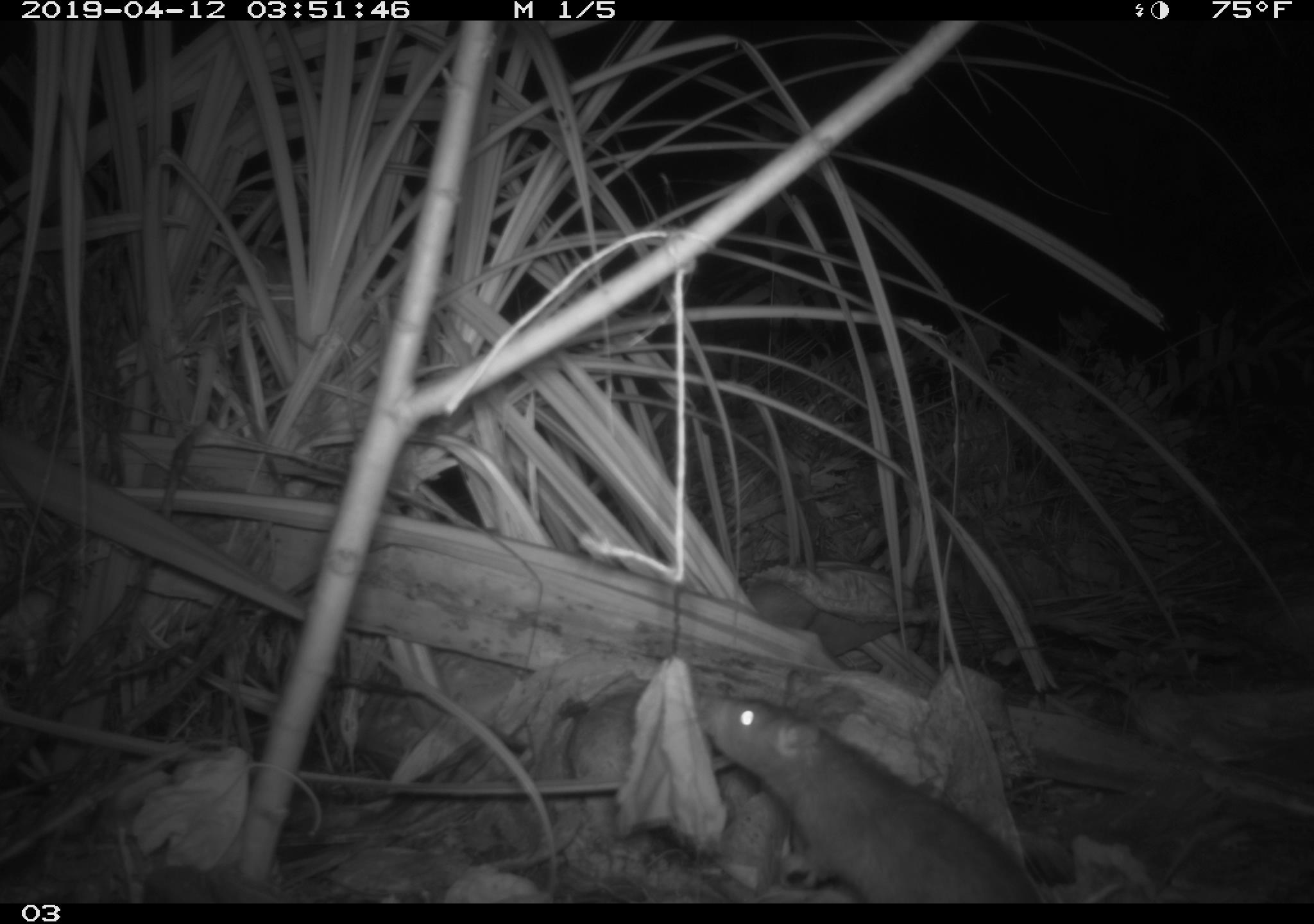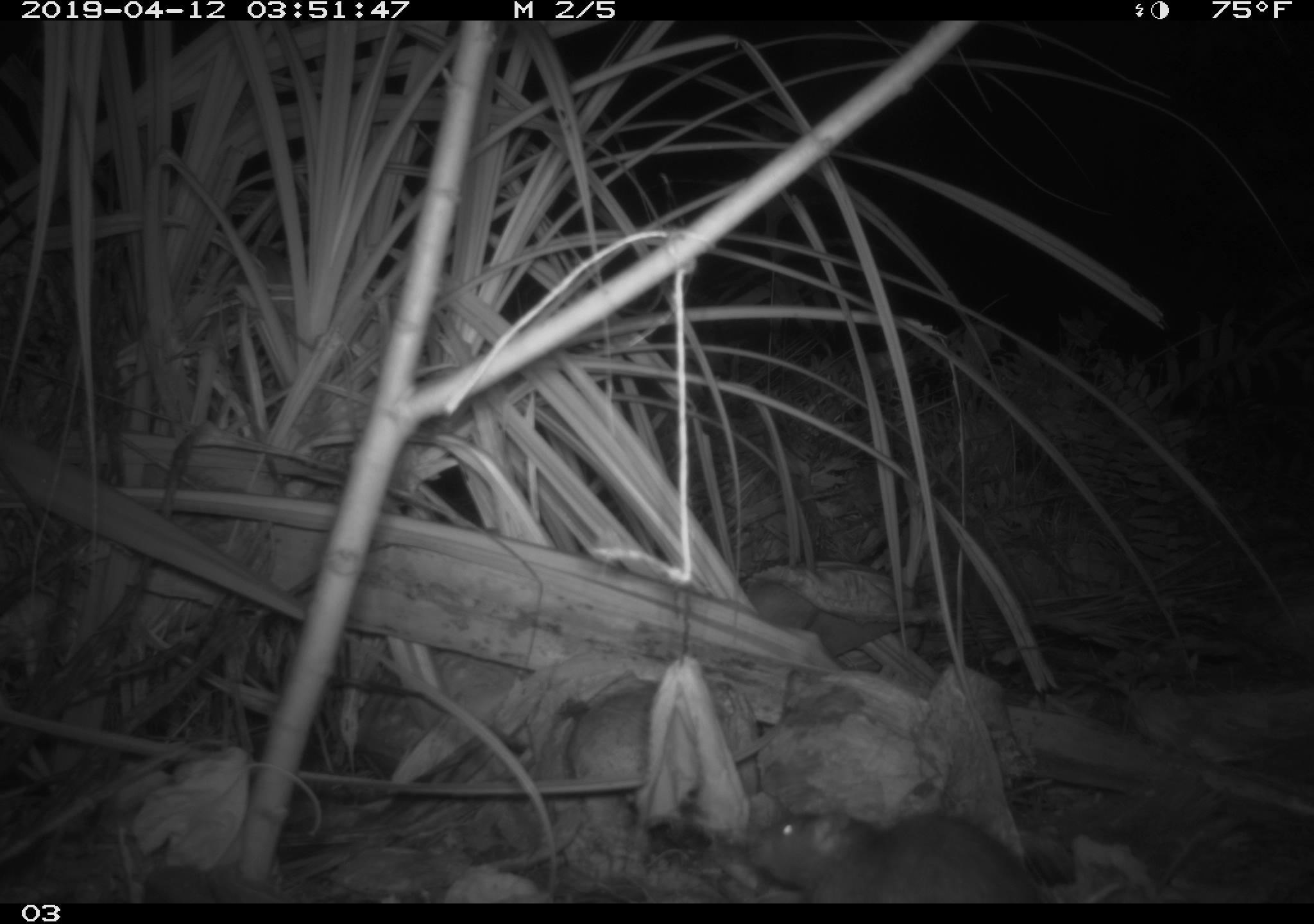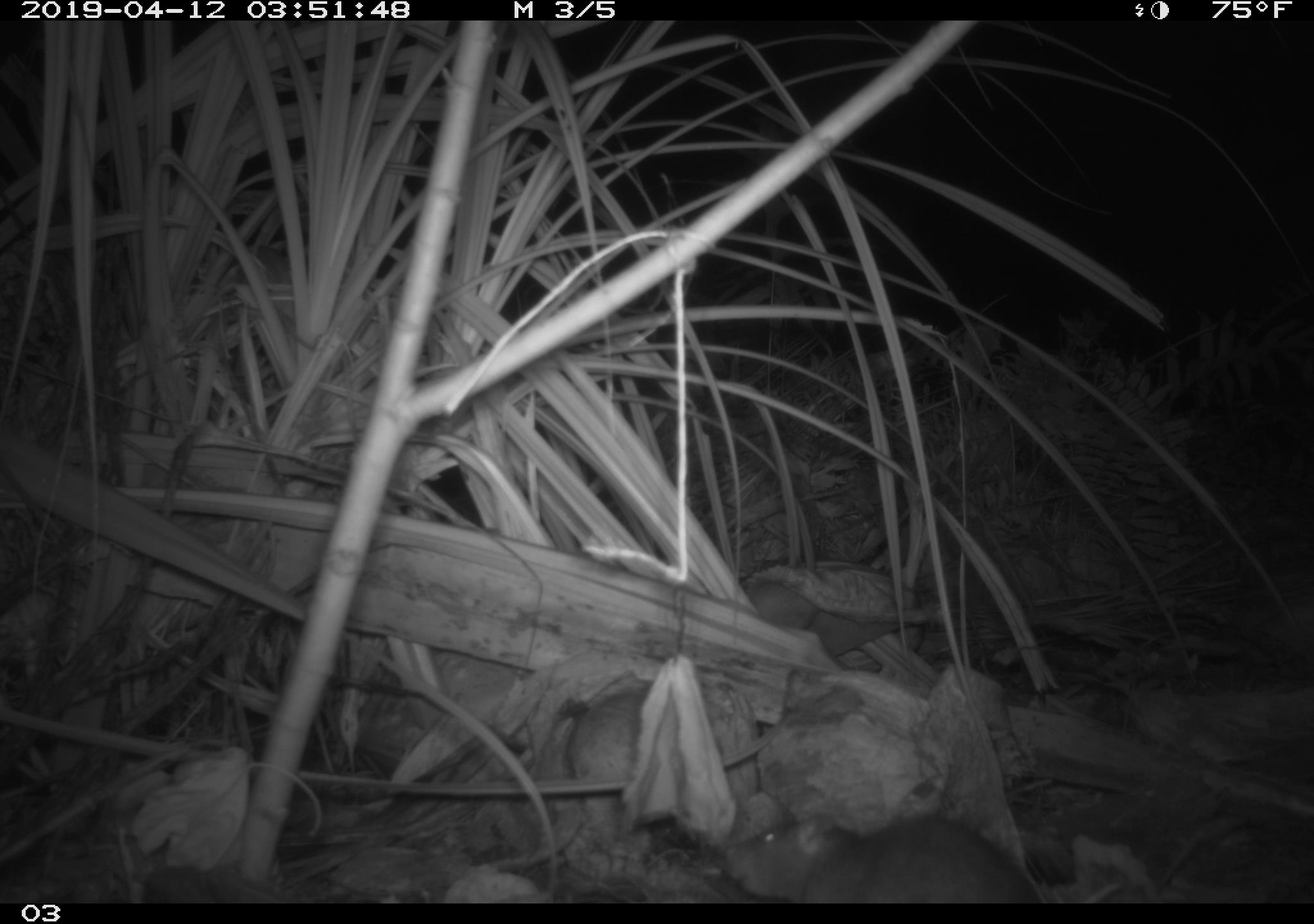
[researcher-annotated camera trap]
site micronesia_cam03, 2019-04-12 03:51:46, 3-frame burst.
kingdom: Animalia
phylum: Chordata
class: Mammalia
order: Rodentia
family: Muridae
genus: Rattus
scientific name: Rattus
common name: rat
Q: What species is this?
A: Rat (Rattus).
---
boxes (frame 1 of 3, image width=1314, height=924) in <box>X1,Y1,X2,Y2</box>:
rat: <box>688,688,1046,903</box>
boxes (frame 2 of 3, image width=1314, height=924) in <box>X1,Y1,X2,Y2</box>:
rat: <box>730,803,1052,903</box>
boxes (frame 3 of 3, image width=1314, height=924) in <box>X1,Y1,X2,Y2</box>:
rat: <box>710,811,1047,903</box>